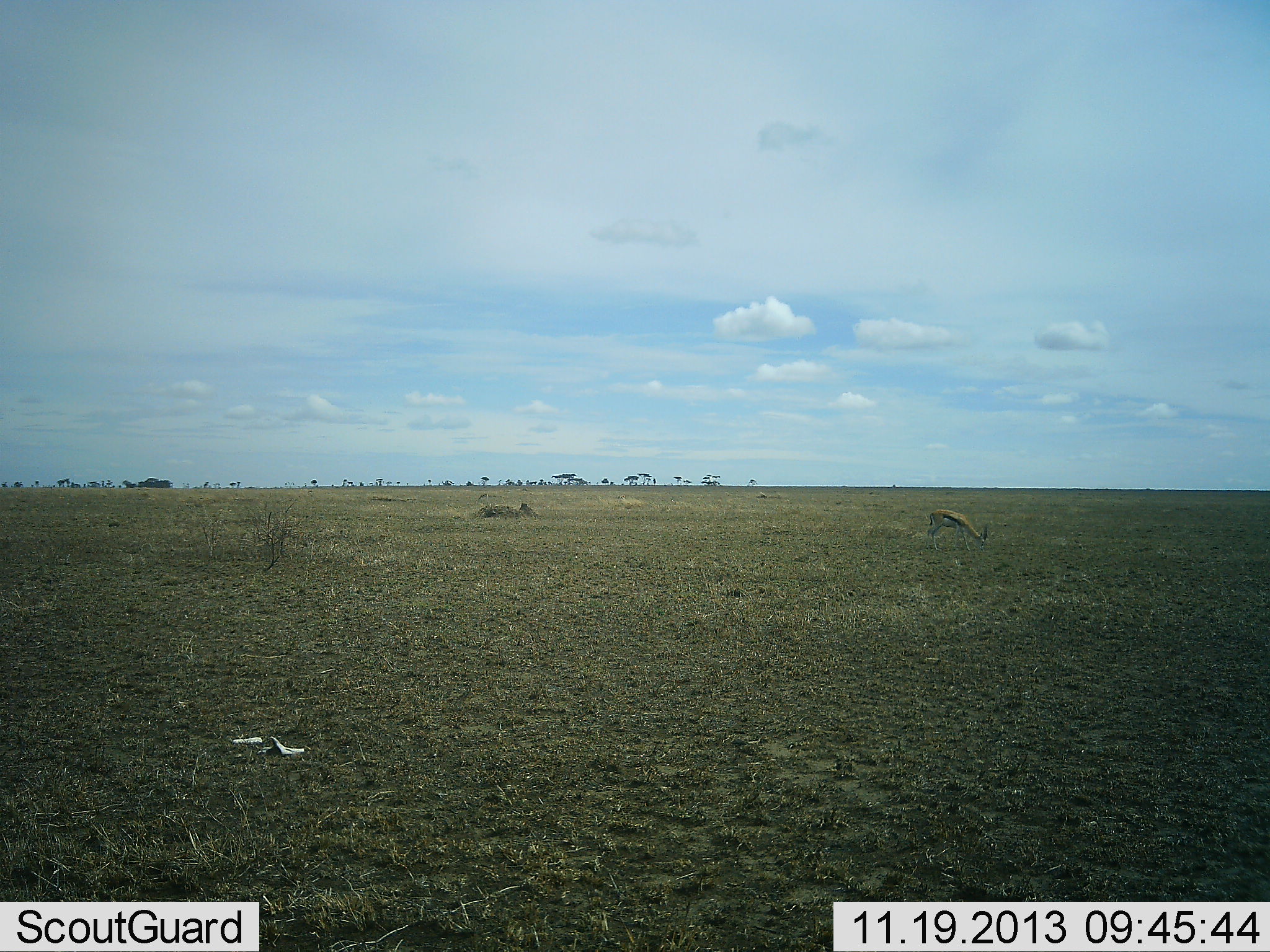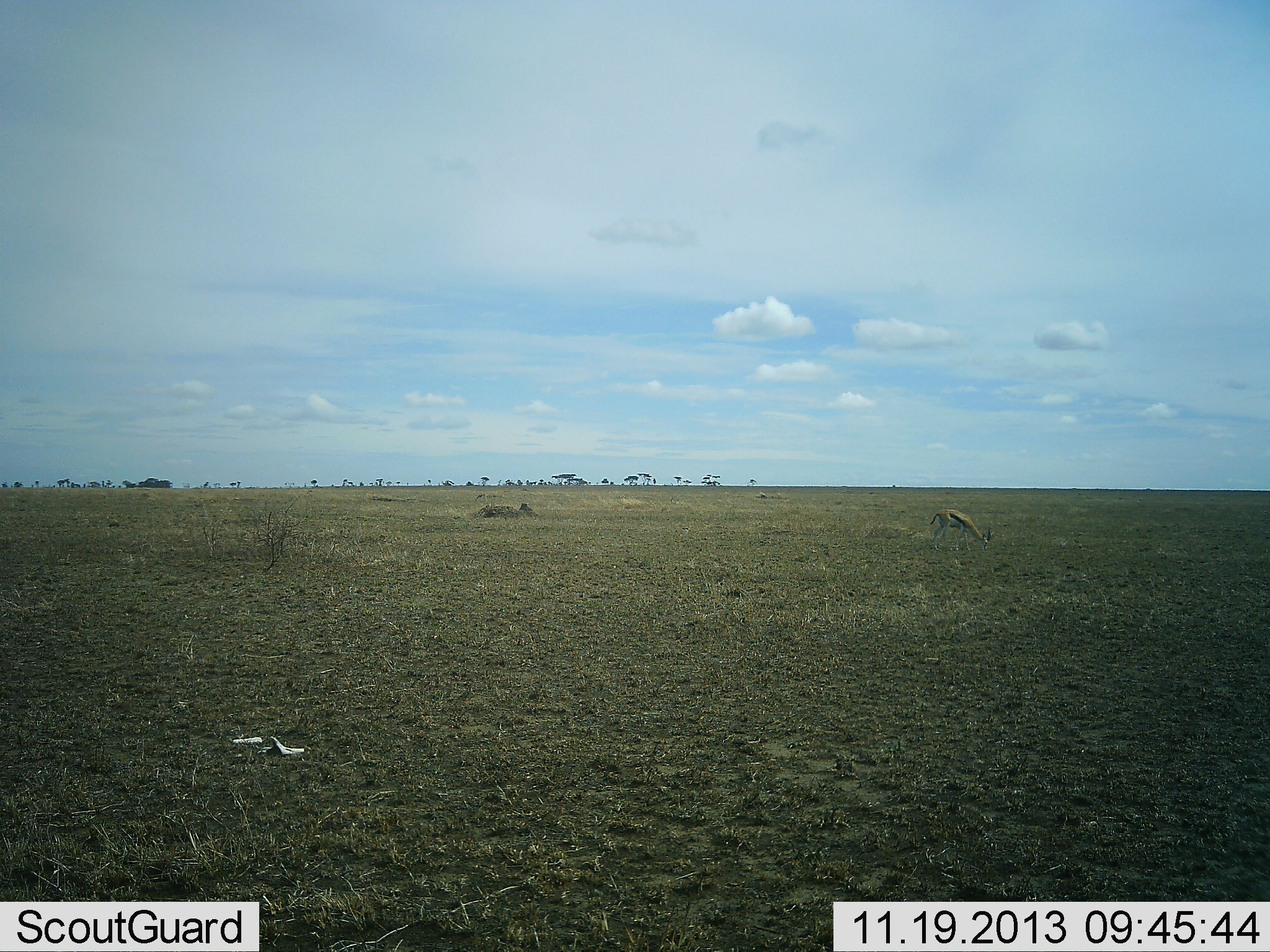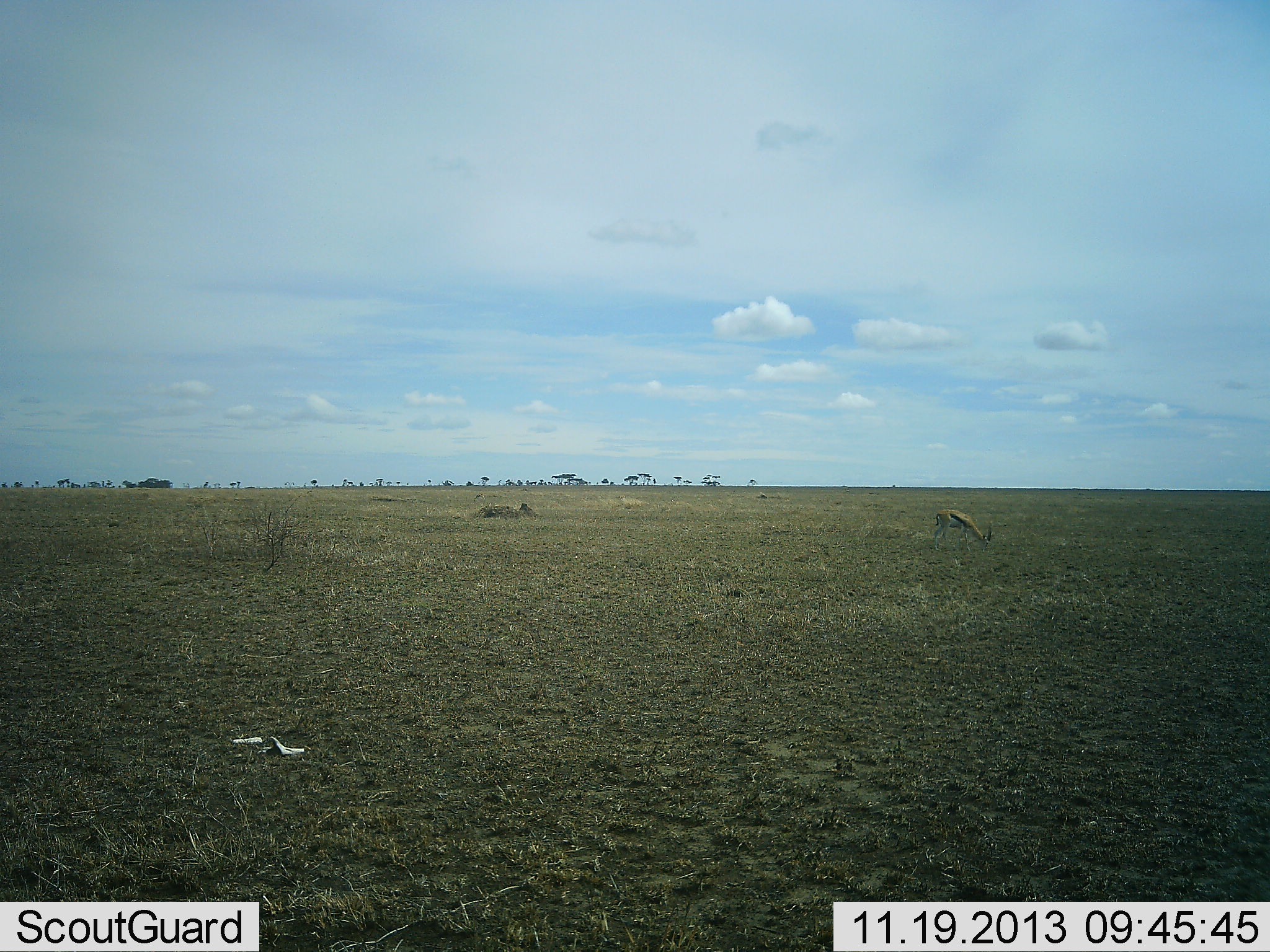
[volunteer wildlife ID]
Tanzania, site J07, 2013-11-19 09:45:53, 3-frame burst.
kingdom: Animalia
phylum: Chordata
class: Mammalia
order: Artiodactyla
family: Bovidae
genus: Eudorcas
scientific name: Eudorcas thomsonii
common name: thomson's gazelle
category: gazellethomsons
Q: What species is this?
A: Gazellethomsons (thomson's gazelle) (Eudorcas thomsonii).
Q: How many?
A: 1.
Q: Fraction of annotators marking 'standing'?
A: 0%.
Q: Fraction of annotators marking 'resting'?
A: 0%.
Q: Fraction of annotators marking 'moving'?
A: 0%.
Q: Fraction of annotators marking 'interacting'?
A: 0%.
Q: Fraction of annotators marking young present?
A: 0%.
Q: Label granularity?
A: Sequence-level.